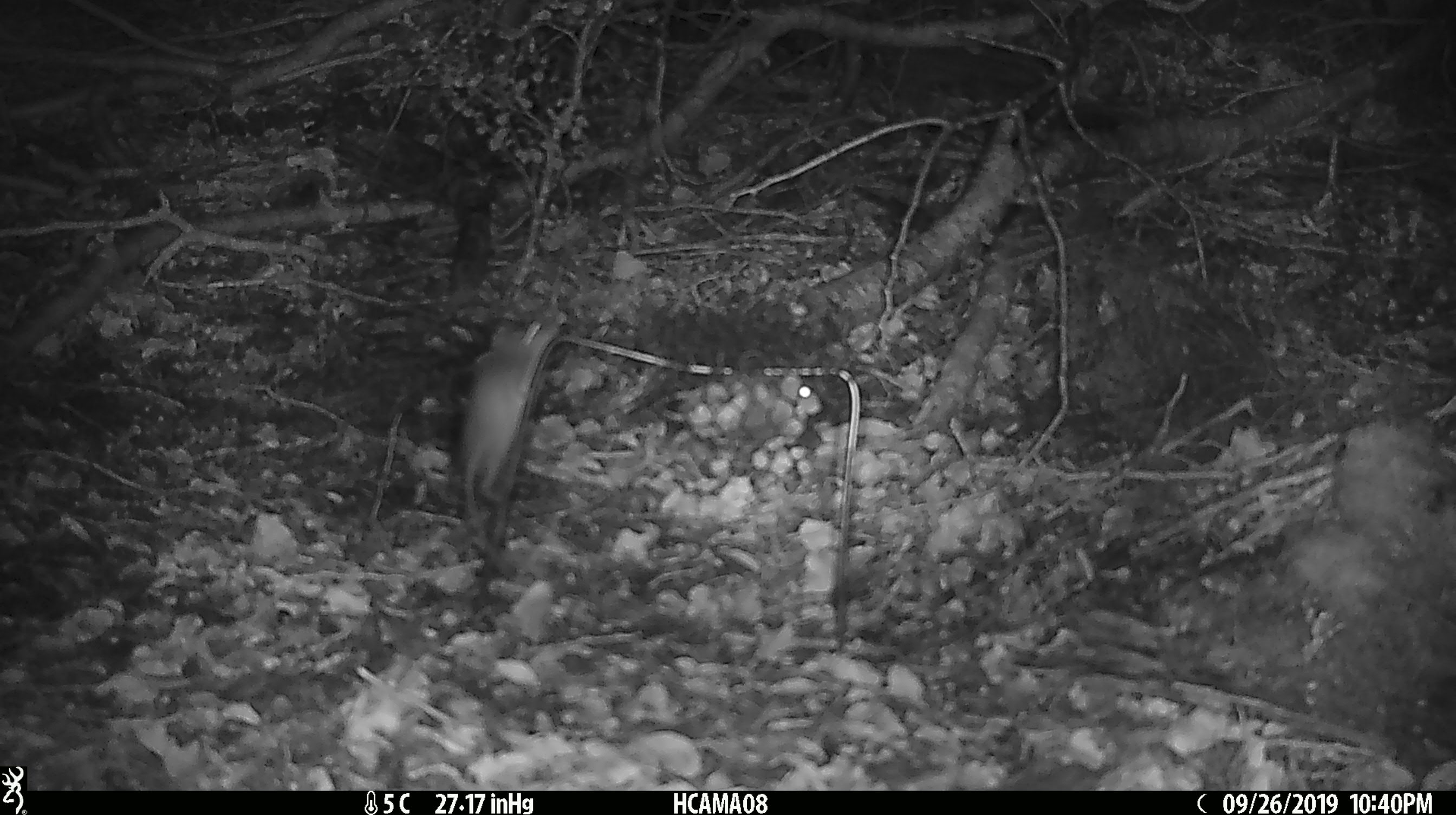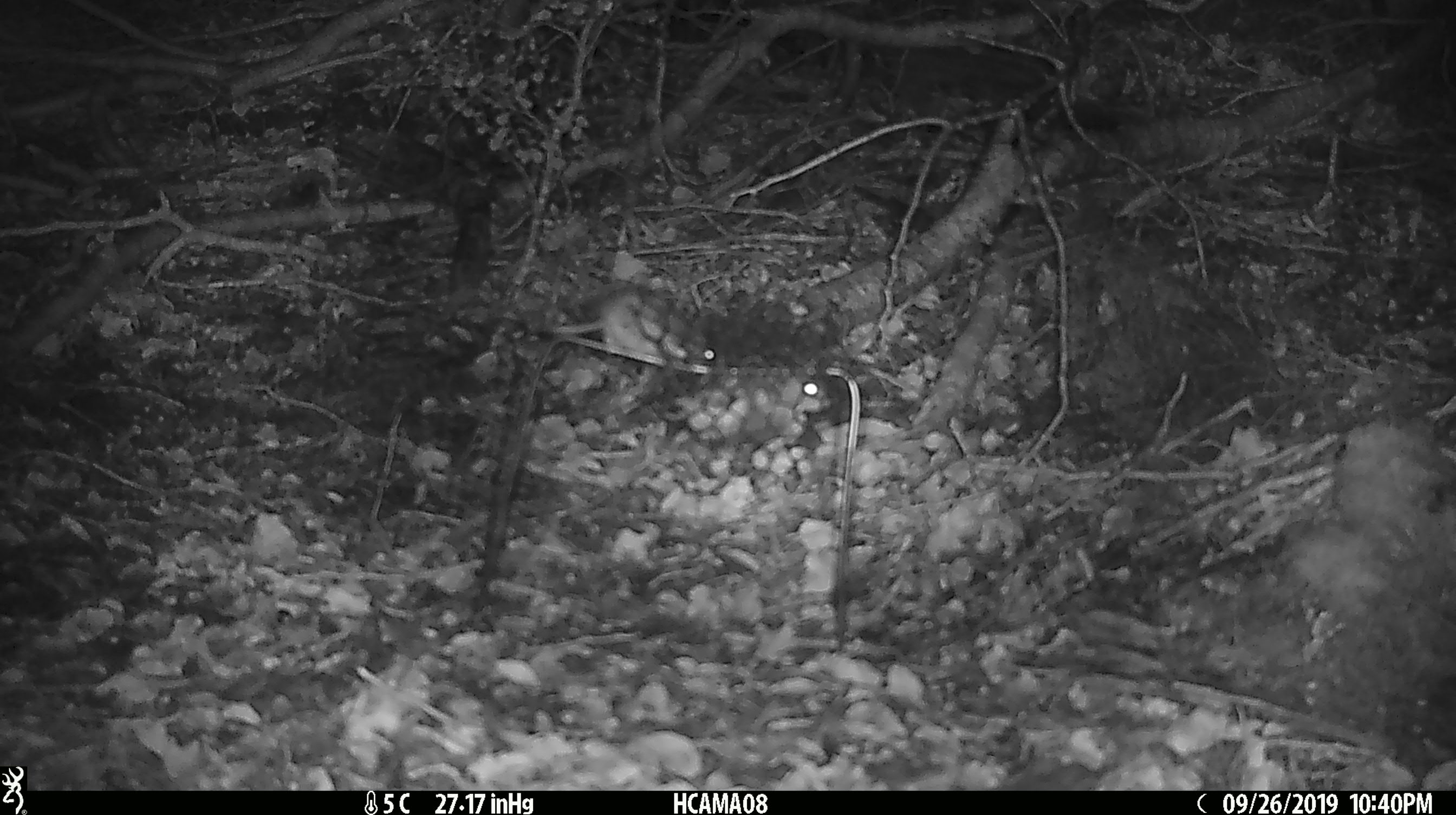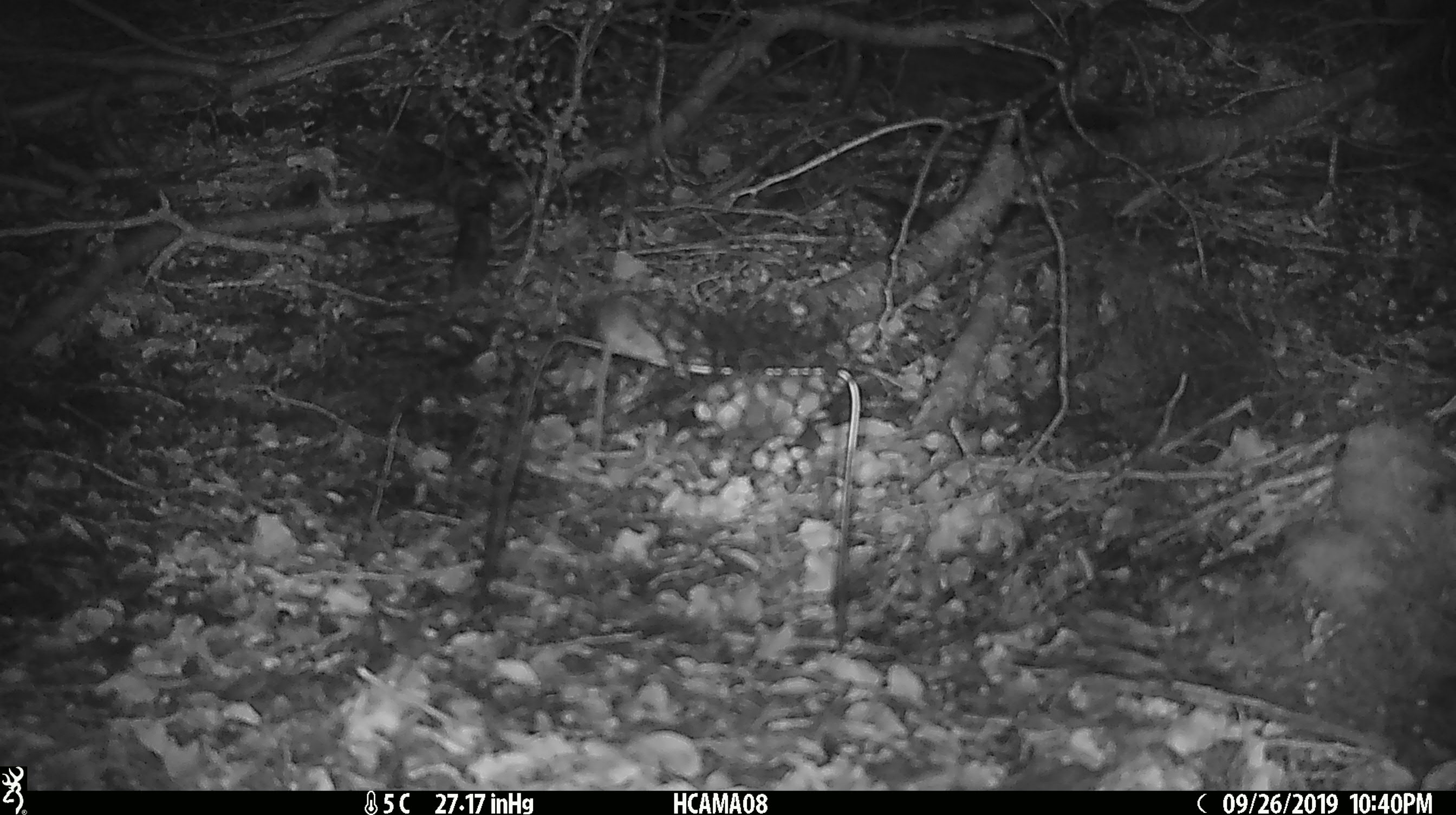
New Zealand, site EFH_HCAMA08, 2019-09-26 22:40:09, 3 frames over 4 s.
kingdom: Animalia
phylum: Chordata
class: Mammalia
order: Rodentia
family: Muridae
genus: Mus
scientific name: Mus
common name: mouse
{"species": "mouse (Mus)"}